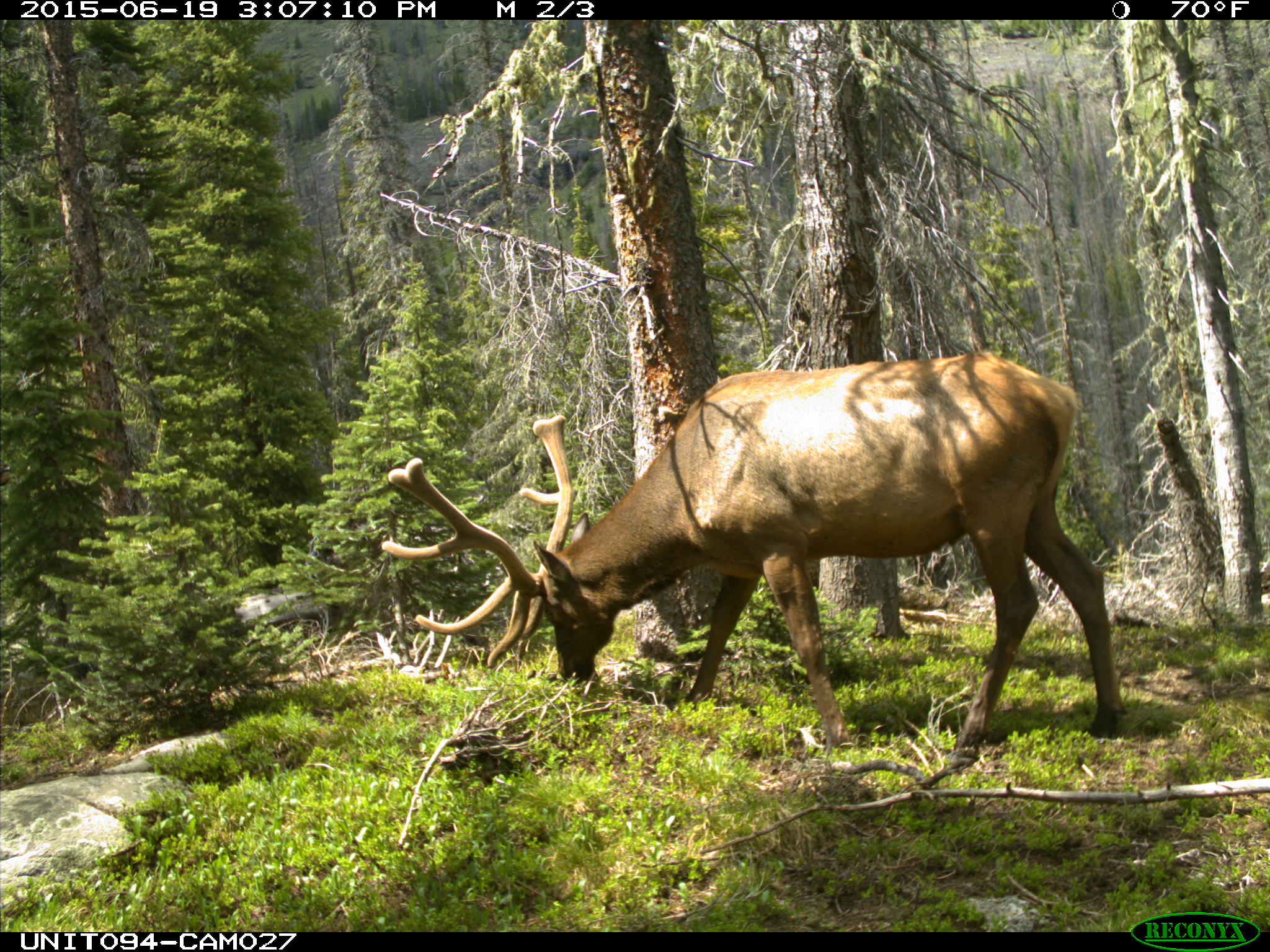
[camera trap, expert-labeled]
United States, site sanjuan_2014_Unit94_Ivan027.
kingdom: Animalia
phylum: Chordata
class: Mammalia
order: Artiodactyla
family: Cervidae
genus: Cervus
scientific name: Cervus elaphus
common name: red deer